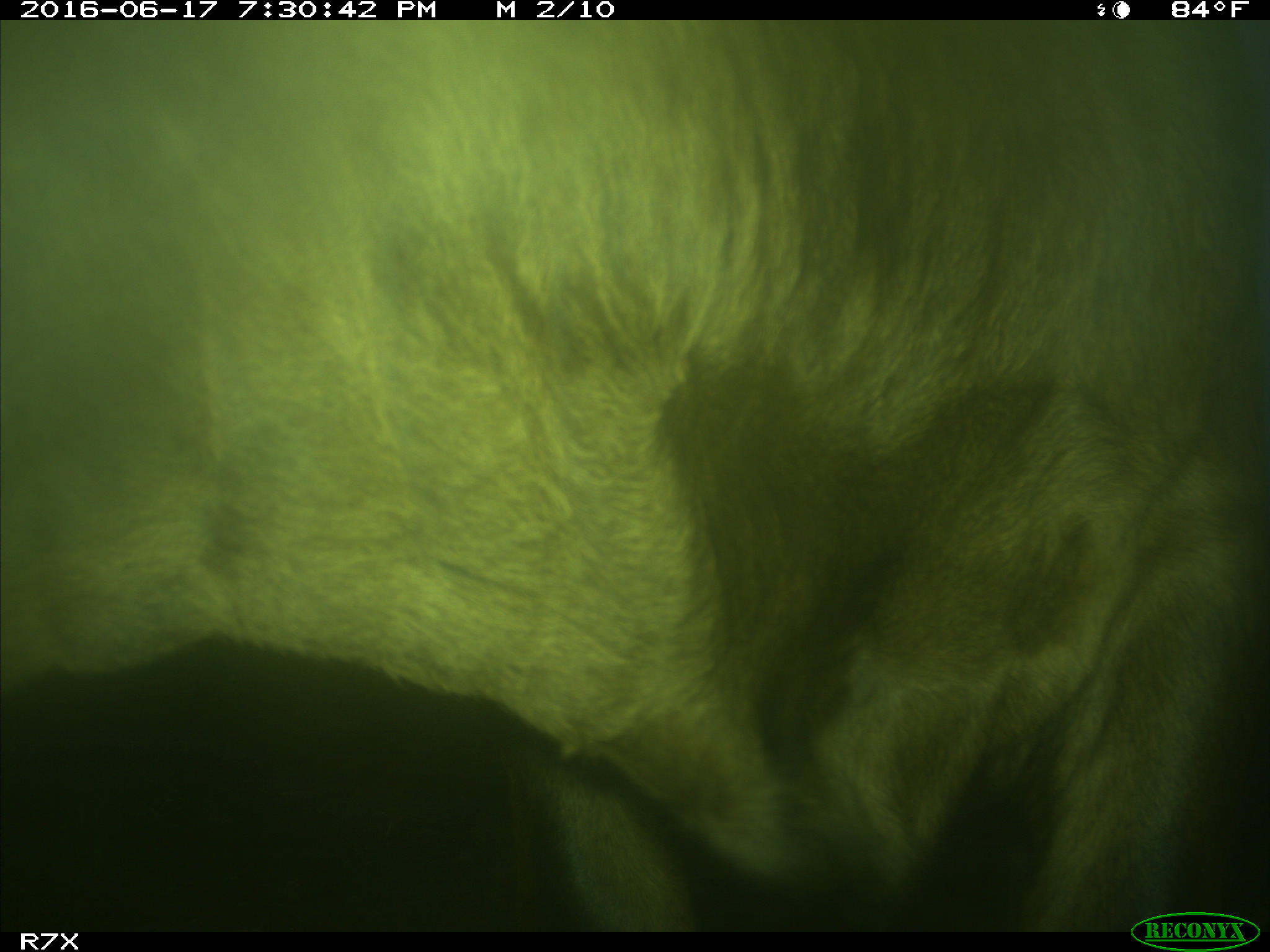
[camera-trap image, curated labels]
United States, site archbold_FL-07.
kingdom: Animalia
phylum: Chordata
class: Mammalia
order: Artiodactyla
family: Bovidae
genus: Bos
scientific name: Bos taurus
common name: domestic cow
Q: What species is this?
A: Bos taurus (domestic cow).